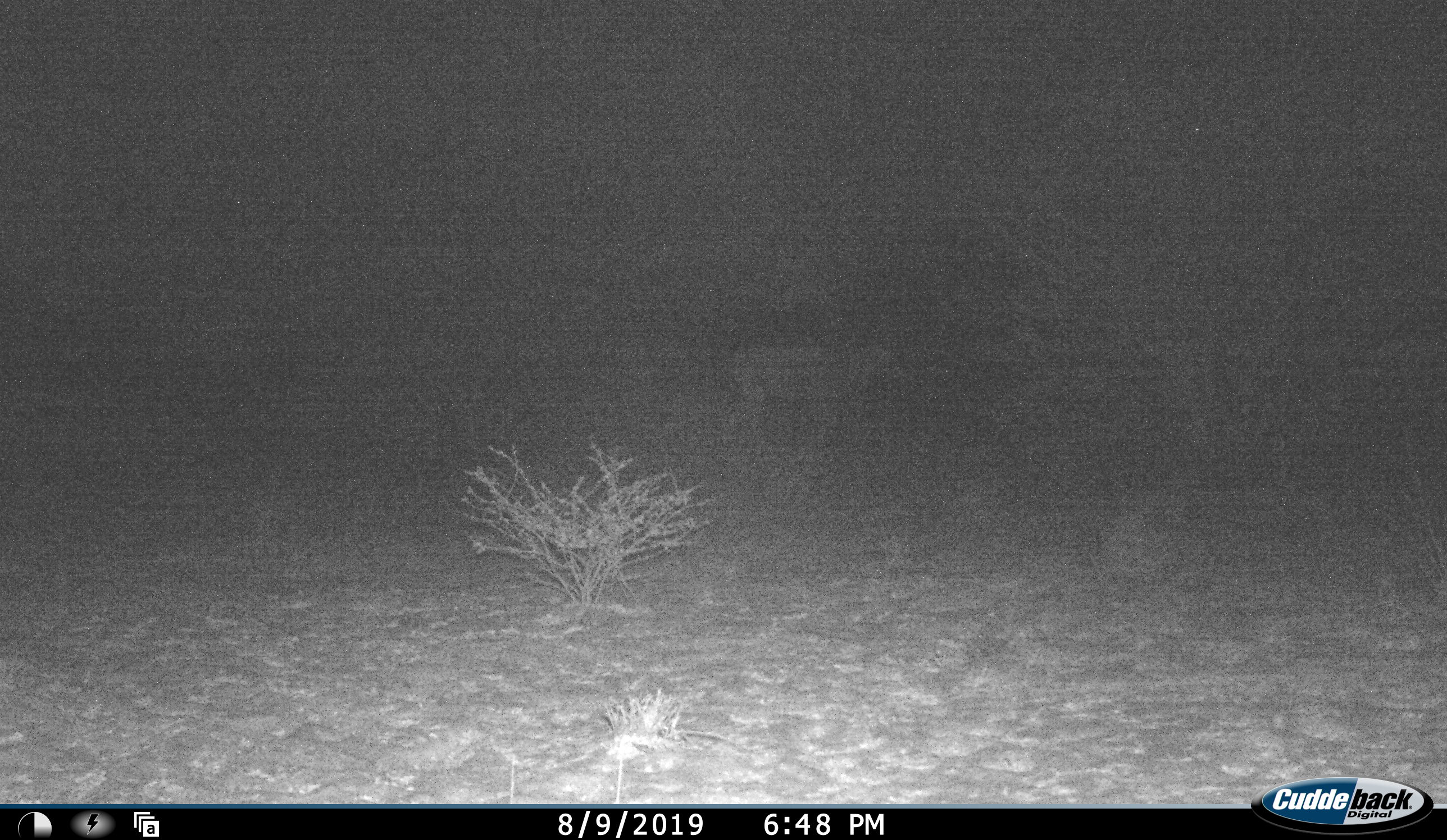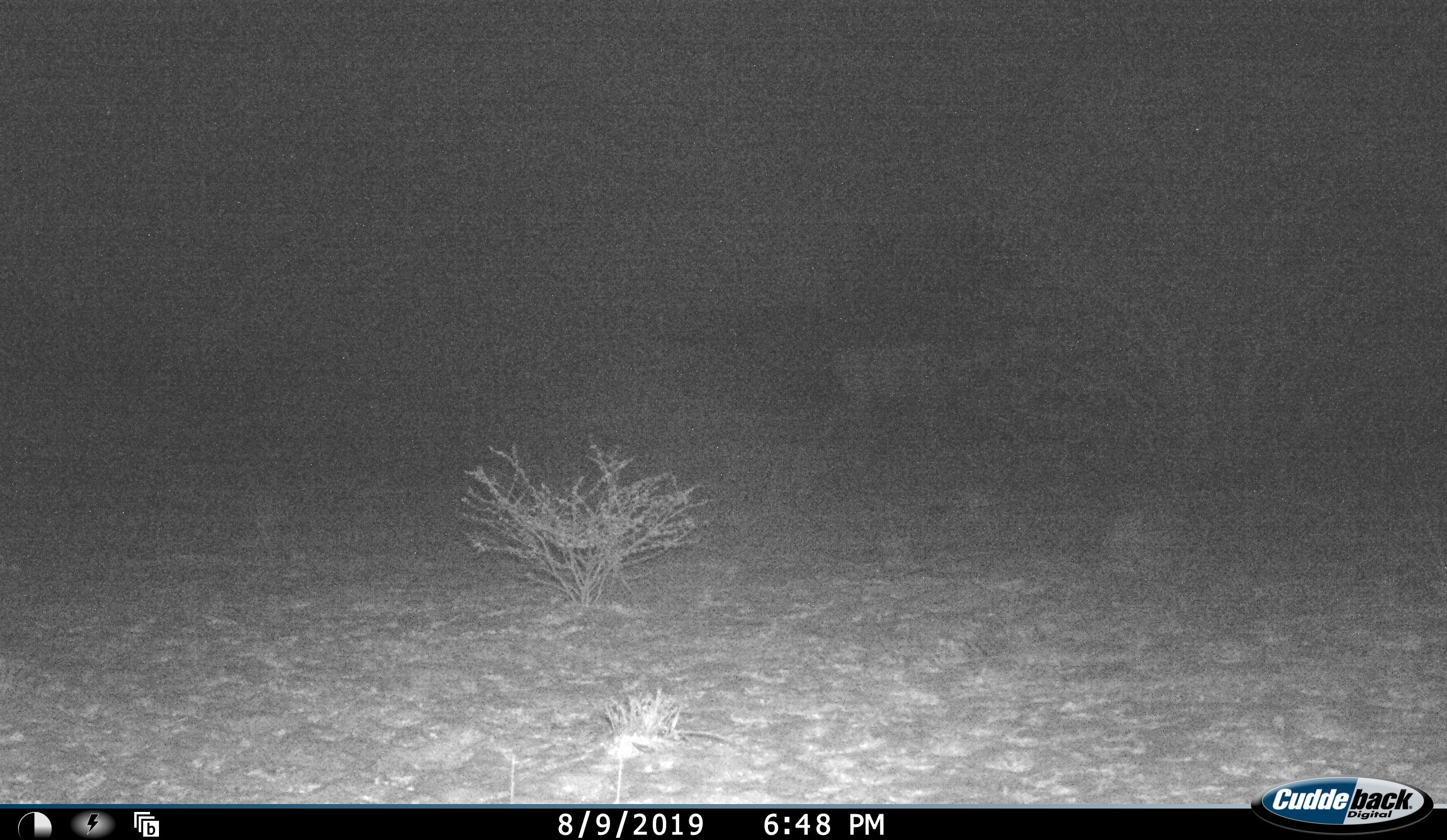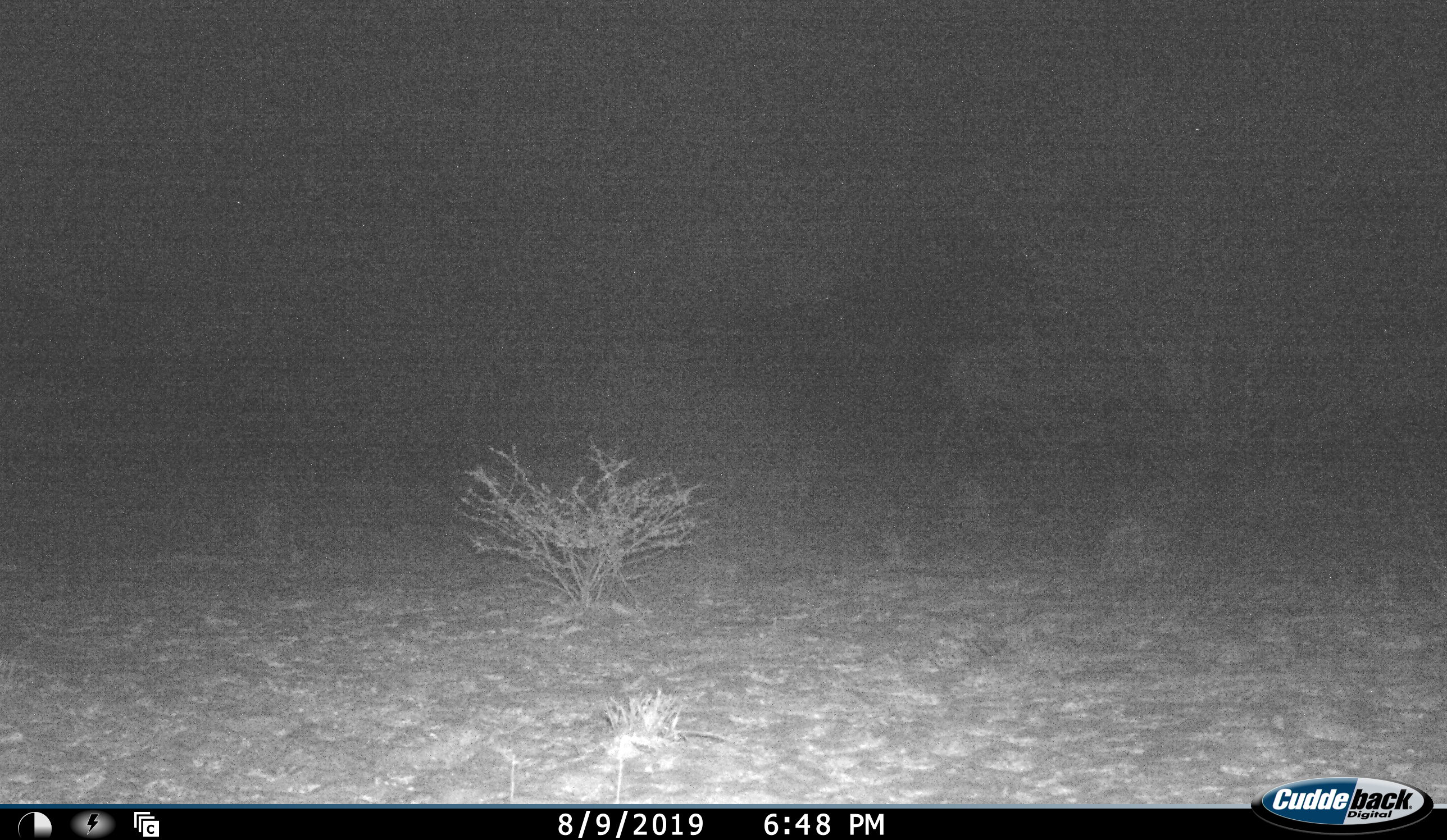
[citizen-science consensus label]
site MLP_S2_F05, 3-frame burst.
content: unidentified animal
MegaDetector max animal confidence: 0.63